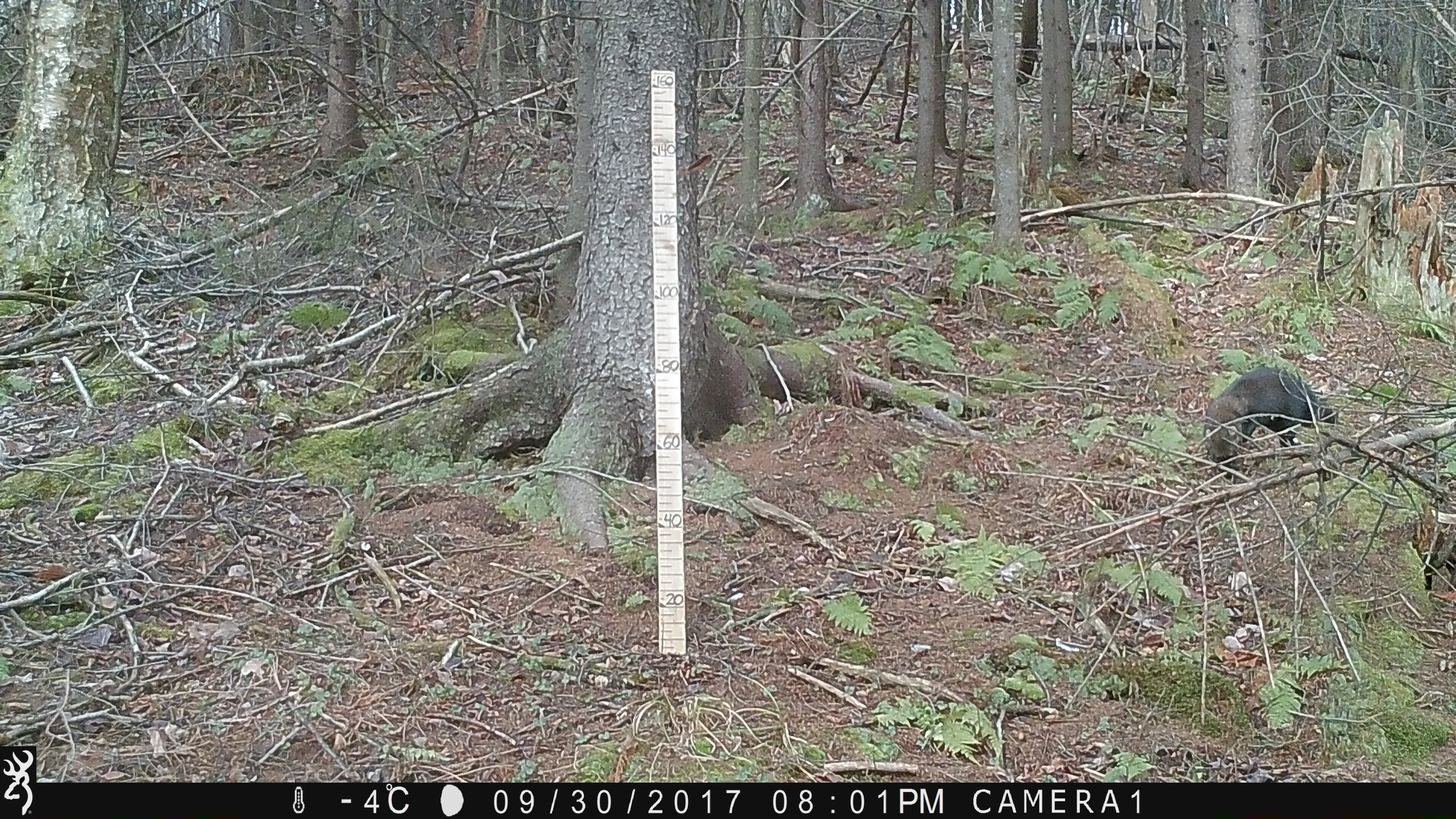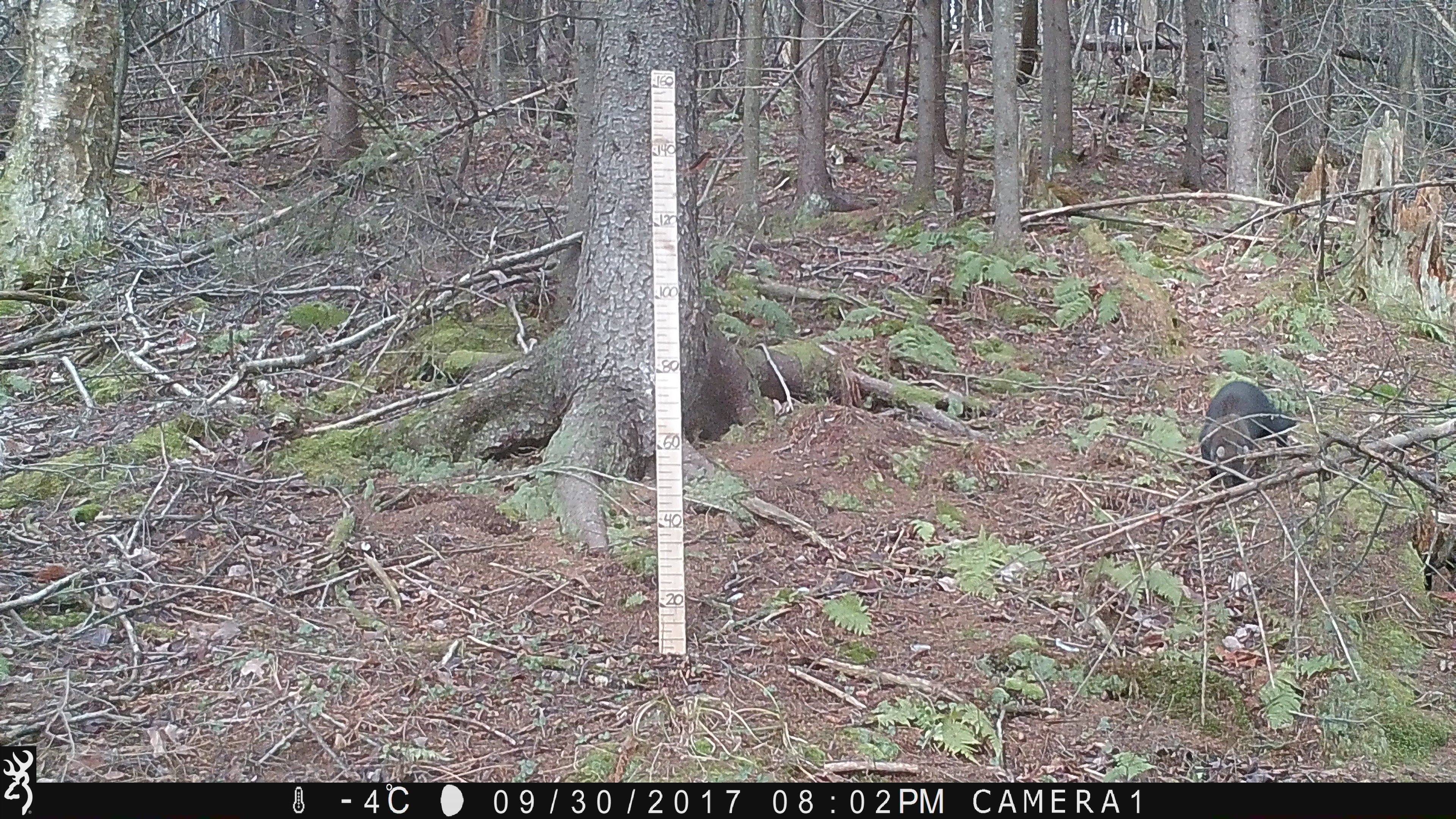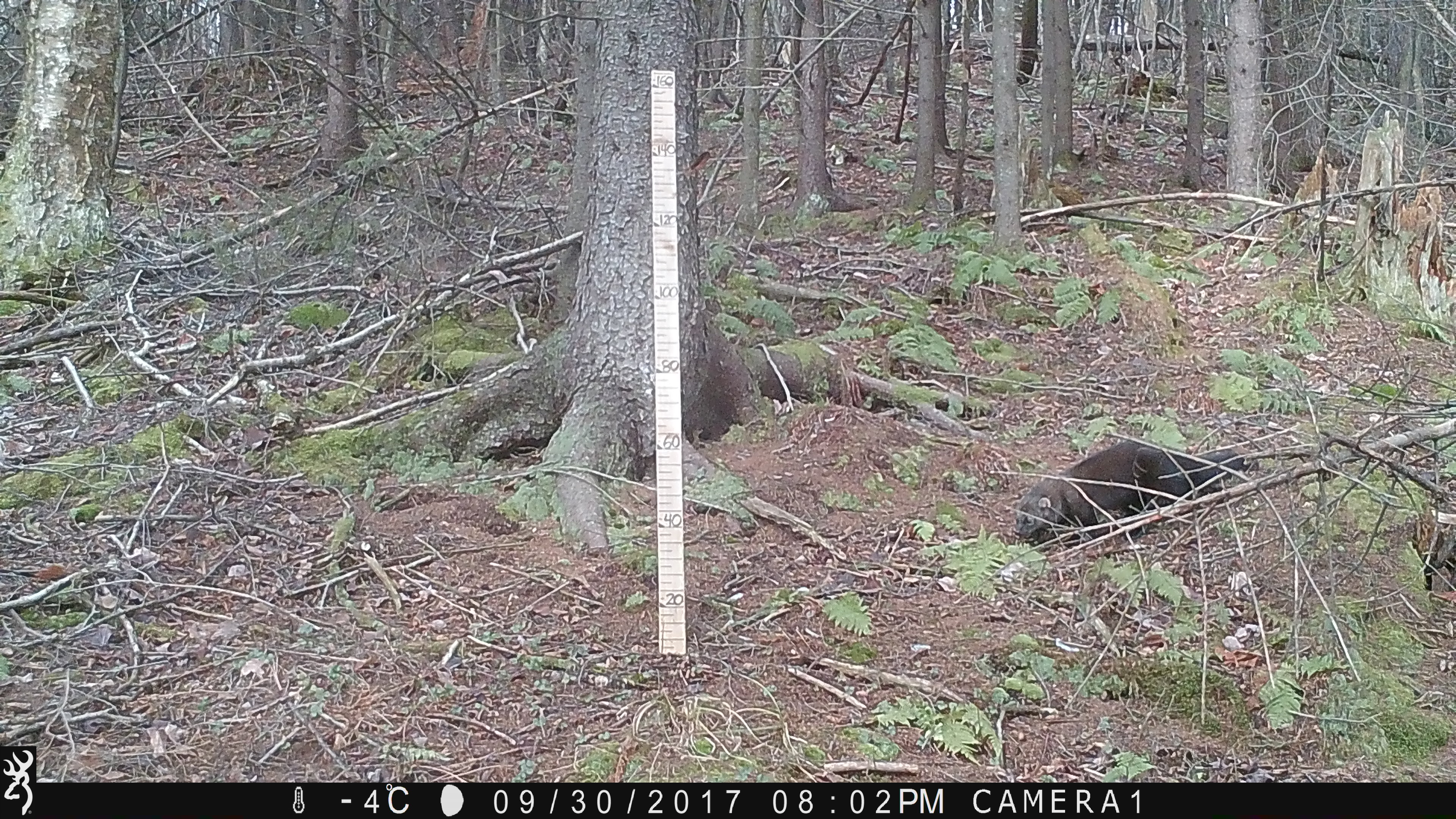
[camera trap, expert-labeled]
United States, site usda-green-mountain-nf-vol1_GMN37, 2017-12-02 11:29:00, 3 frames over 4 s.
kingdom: Animalia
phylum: Chordata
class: Mammalia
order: Carnivora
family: Mustelidae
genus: Pekania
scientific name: Pekania pennanti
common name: fisher